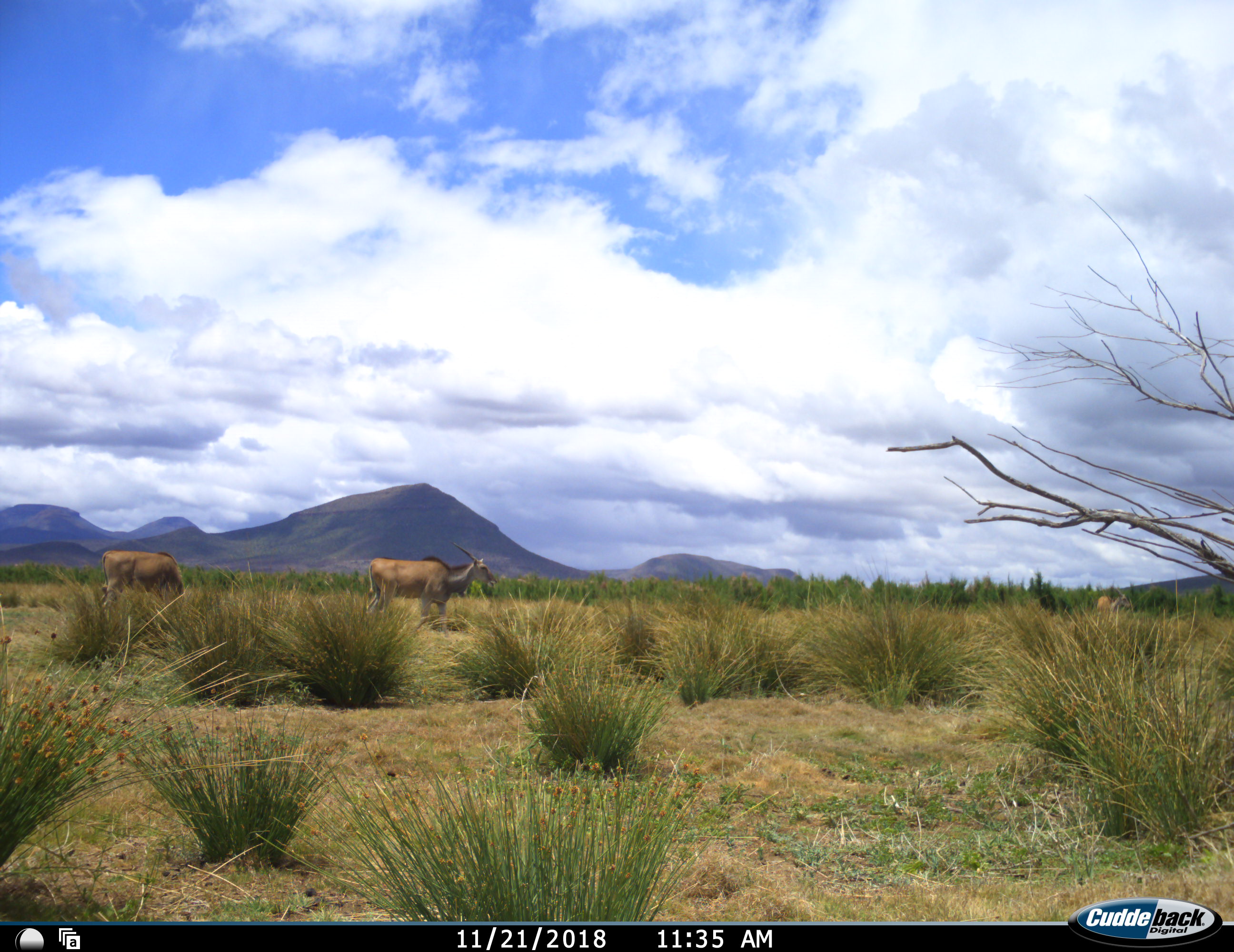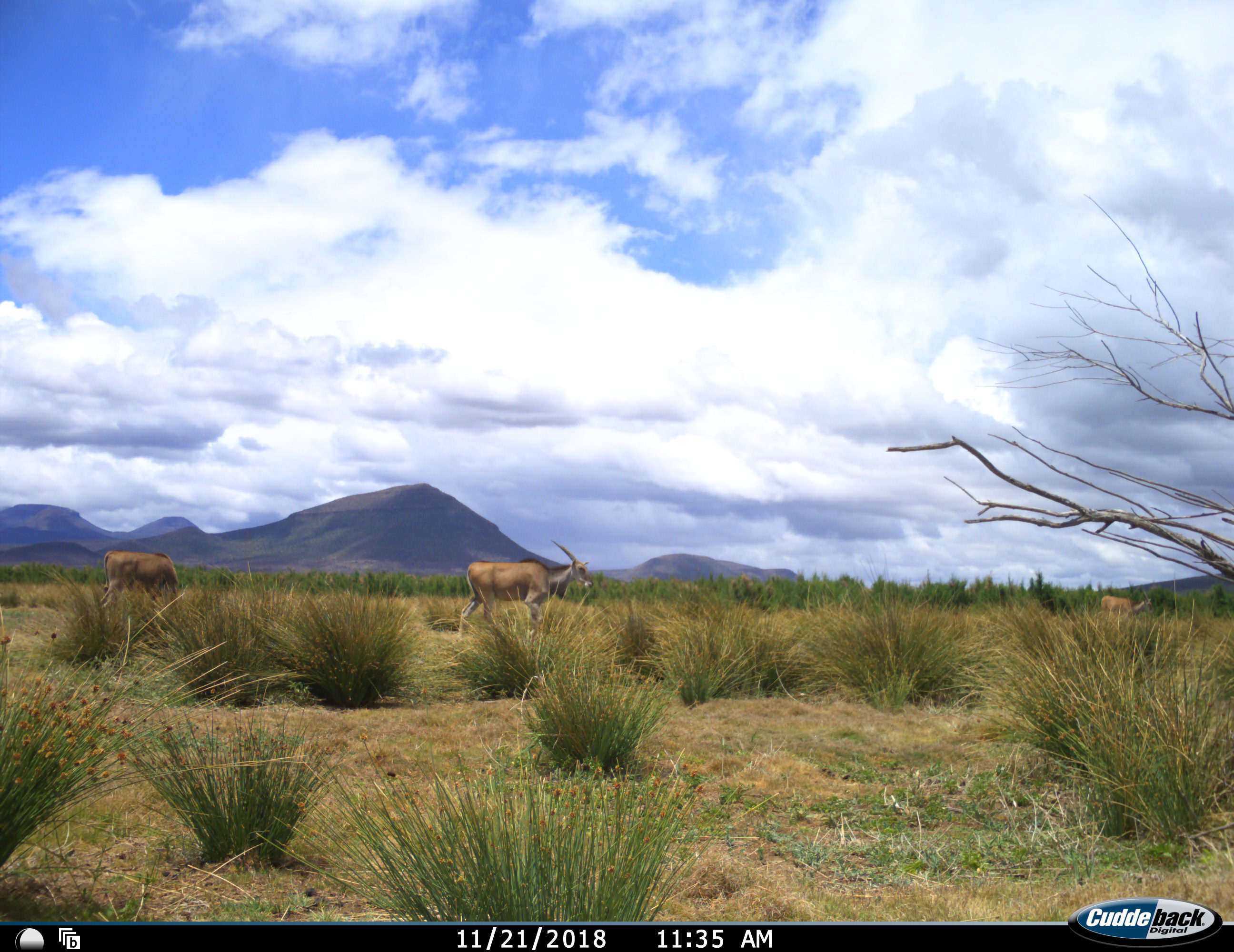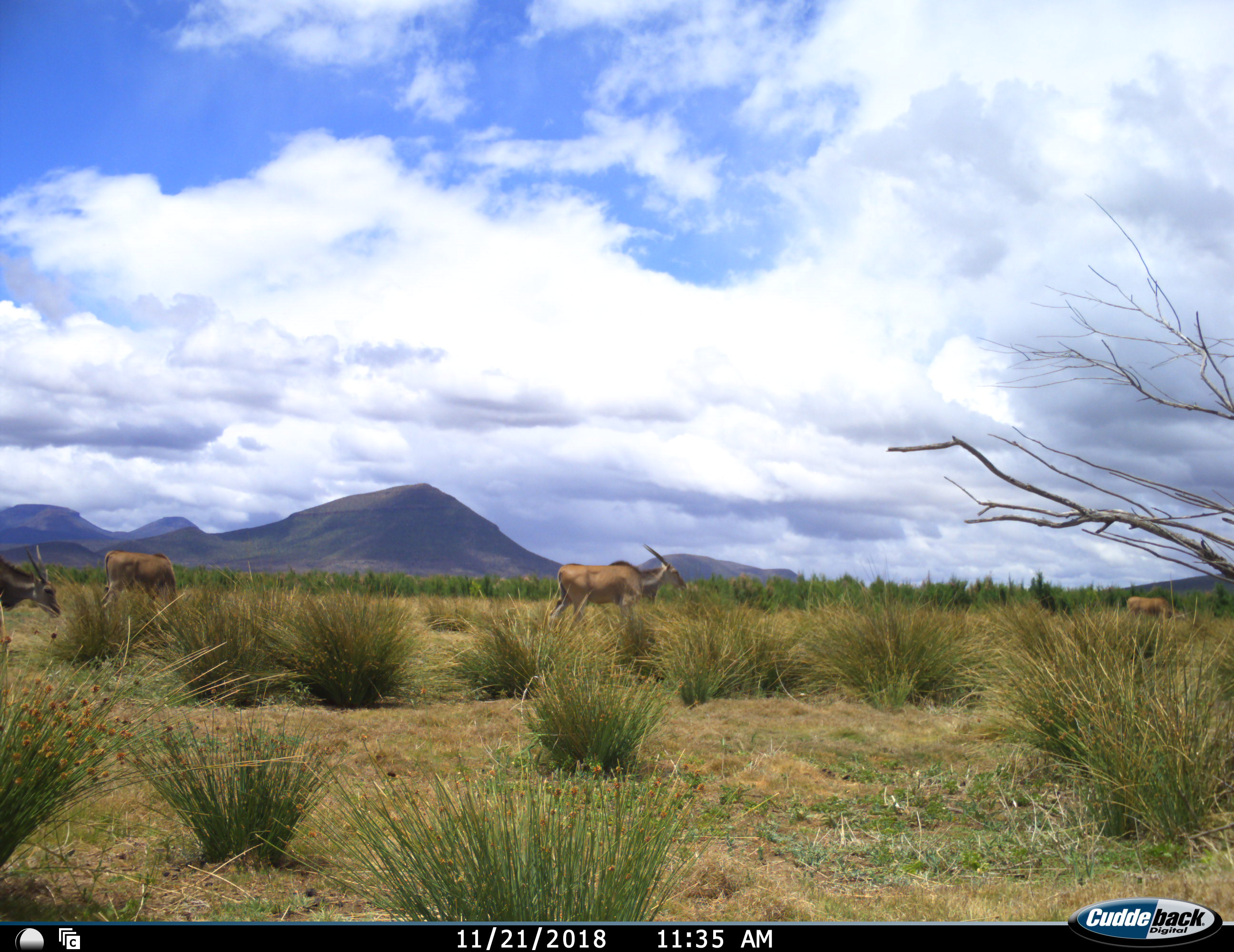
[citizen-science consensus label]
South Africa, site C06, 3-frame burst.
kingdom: Animalia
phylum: Chordata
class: Mammalia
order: Artiodactyla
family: Bovidae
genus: Tragelaphus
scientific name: Tragelaphus oryx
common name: eland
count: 4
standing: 67%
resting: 0%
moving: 67%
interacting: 0%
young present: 0%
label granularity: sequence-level